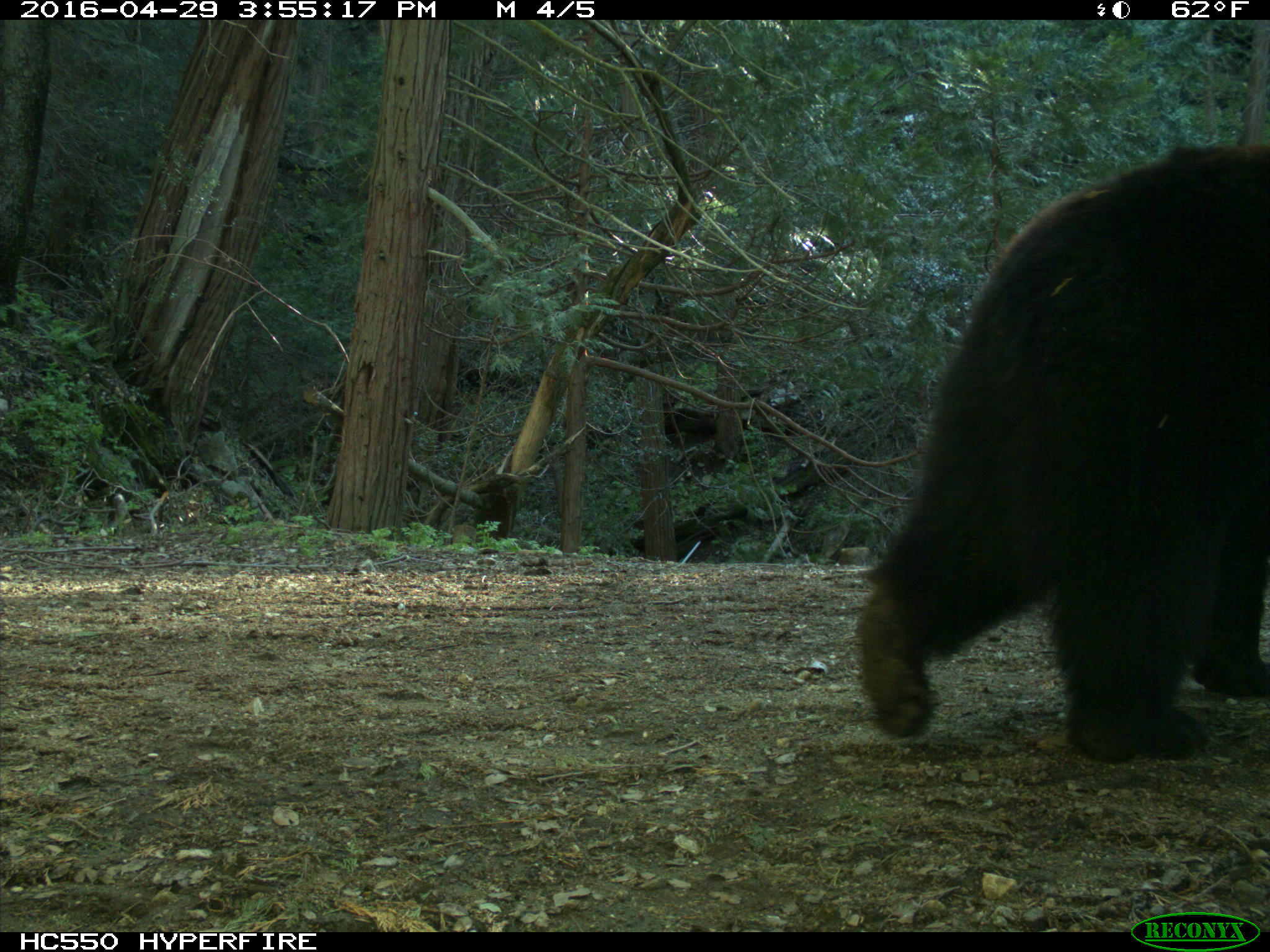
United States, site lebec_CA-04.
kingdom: Animalia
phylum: Chordata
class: Mammalia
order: Carnivora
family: Ursidae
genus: Ursus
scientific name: Ursus americanus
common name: american black bear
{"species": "Ursus americanus (american black bear)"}